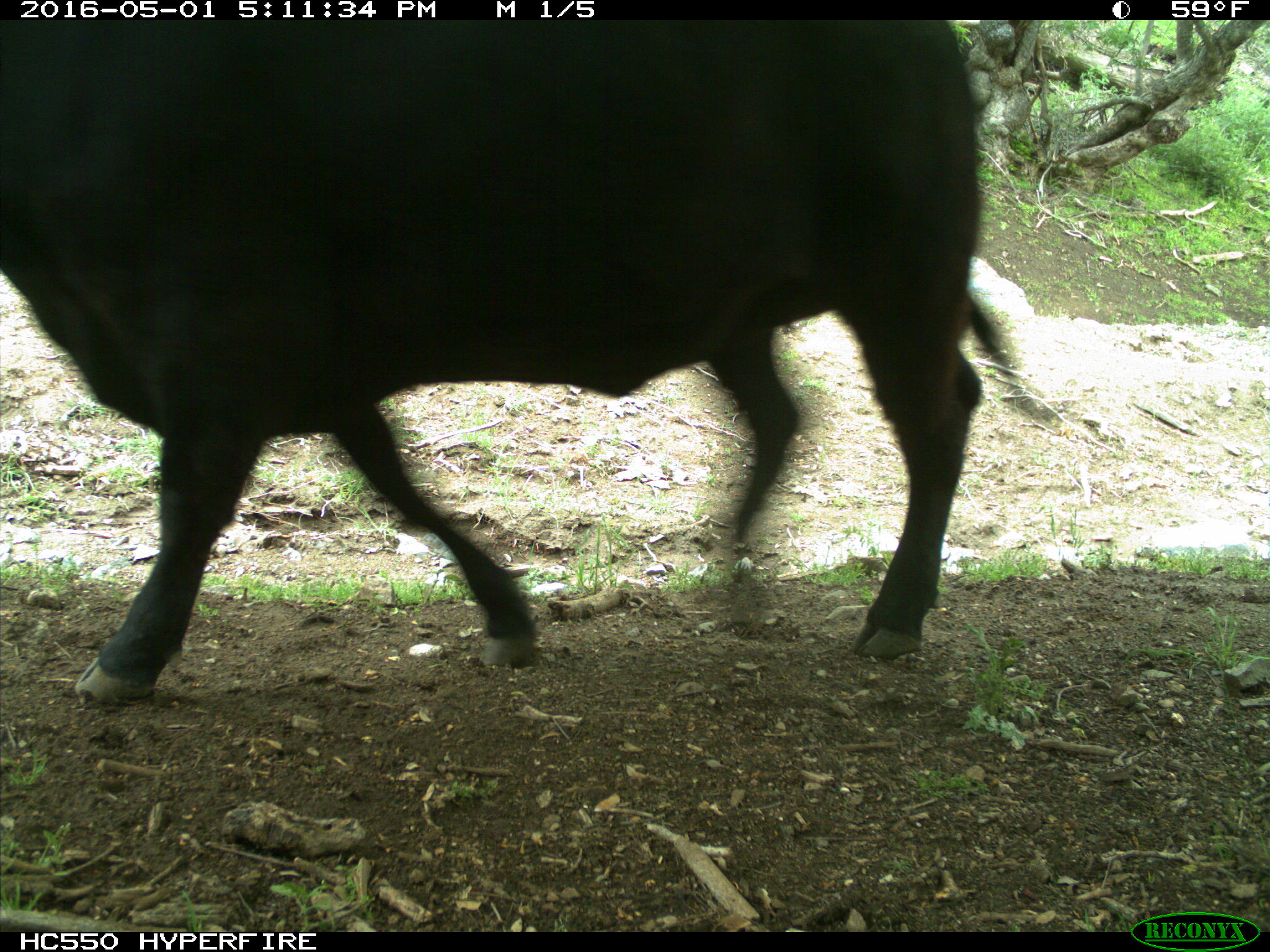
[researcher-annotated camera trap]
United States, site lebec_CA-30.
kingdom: Animalia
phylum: Chordata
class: Mammalia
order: Artiodactyla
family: Bovidae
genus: Bos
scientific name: Bos taurus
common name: domestic cow